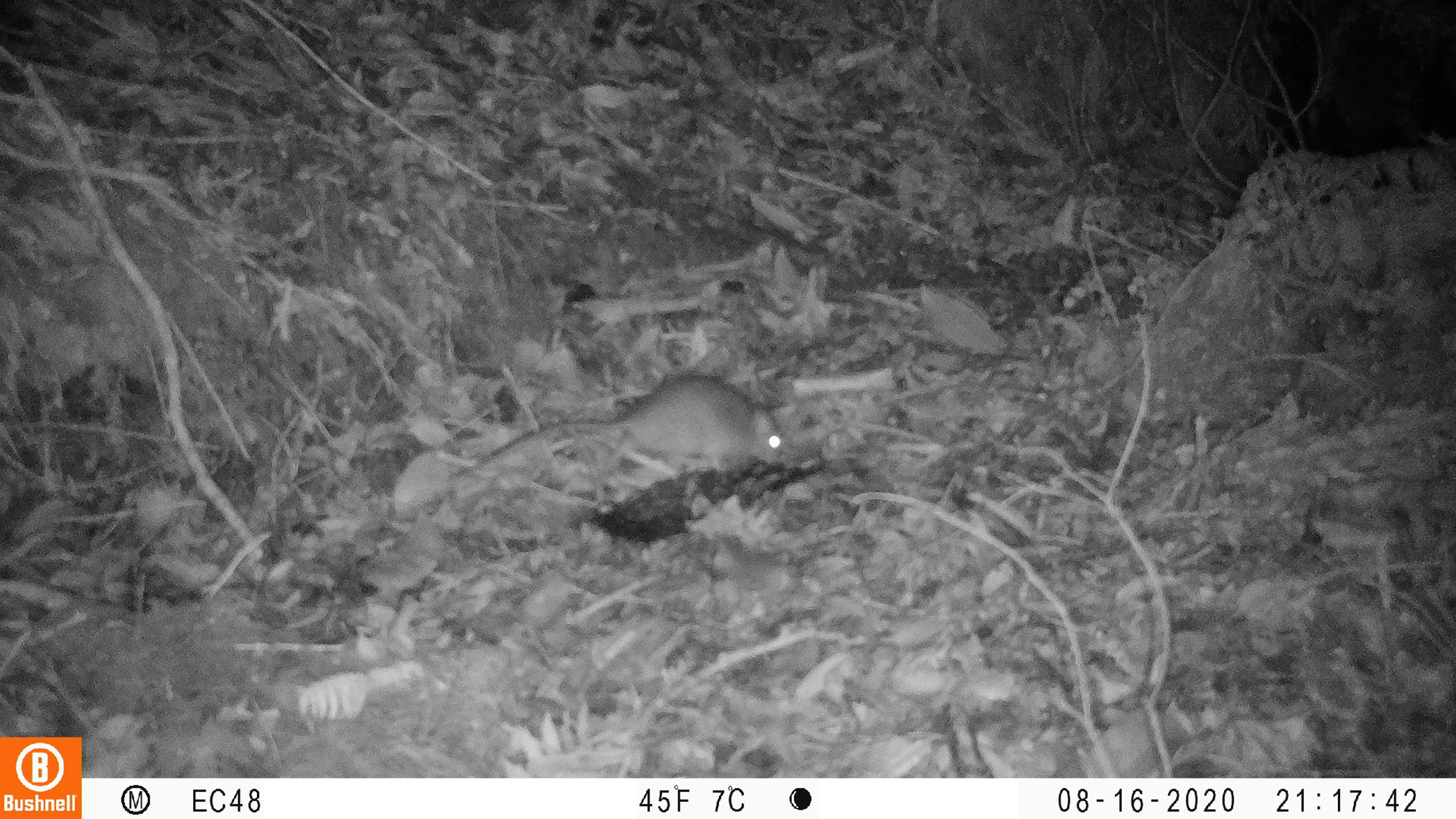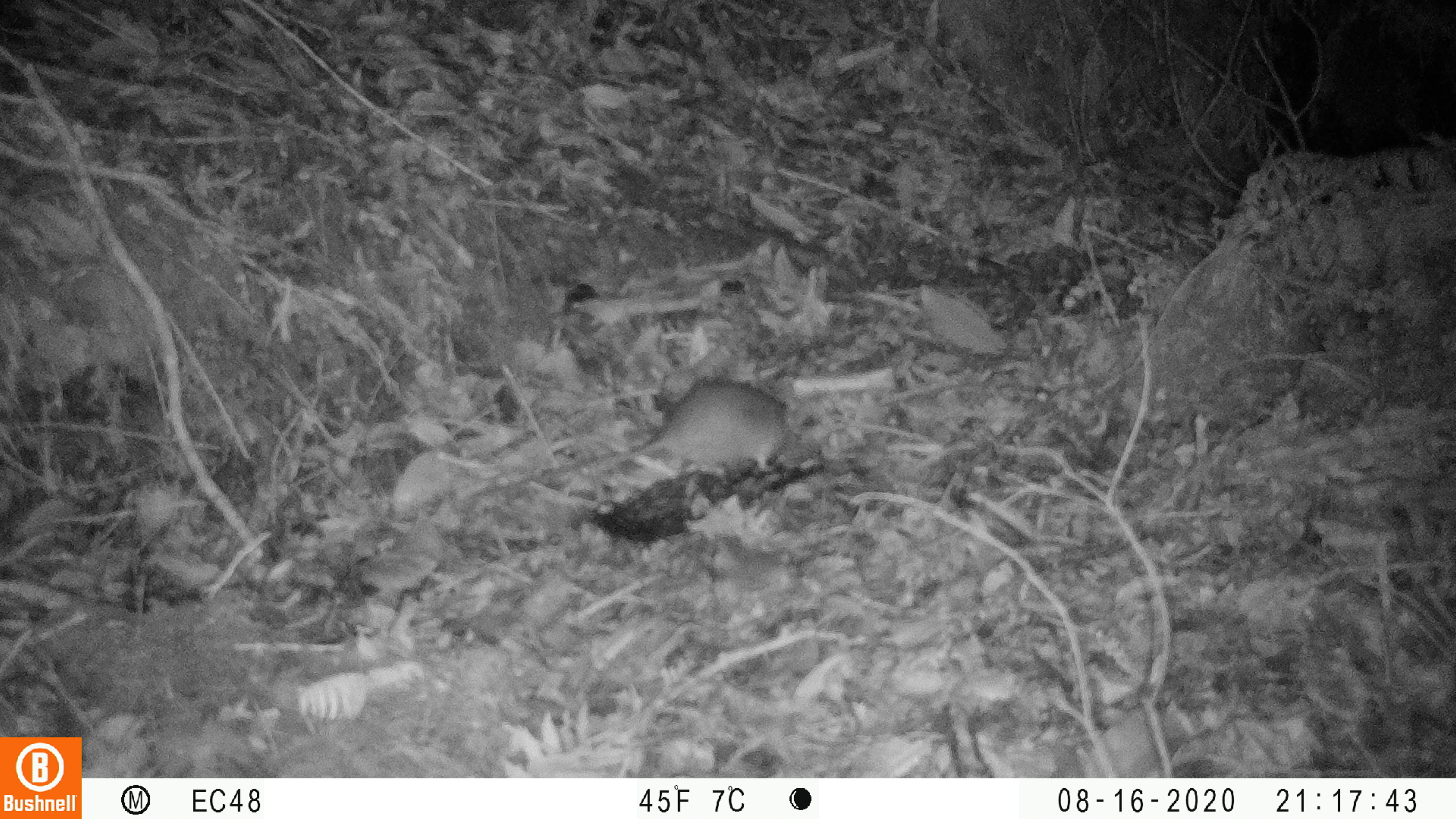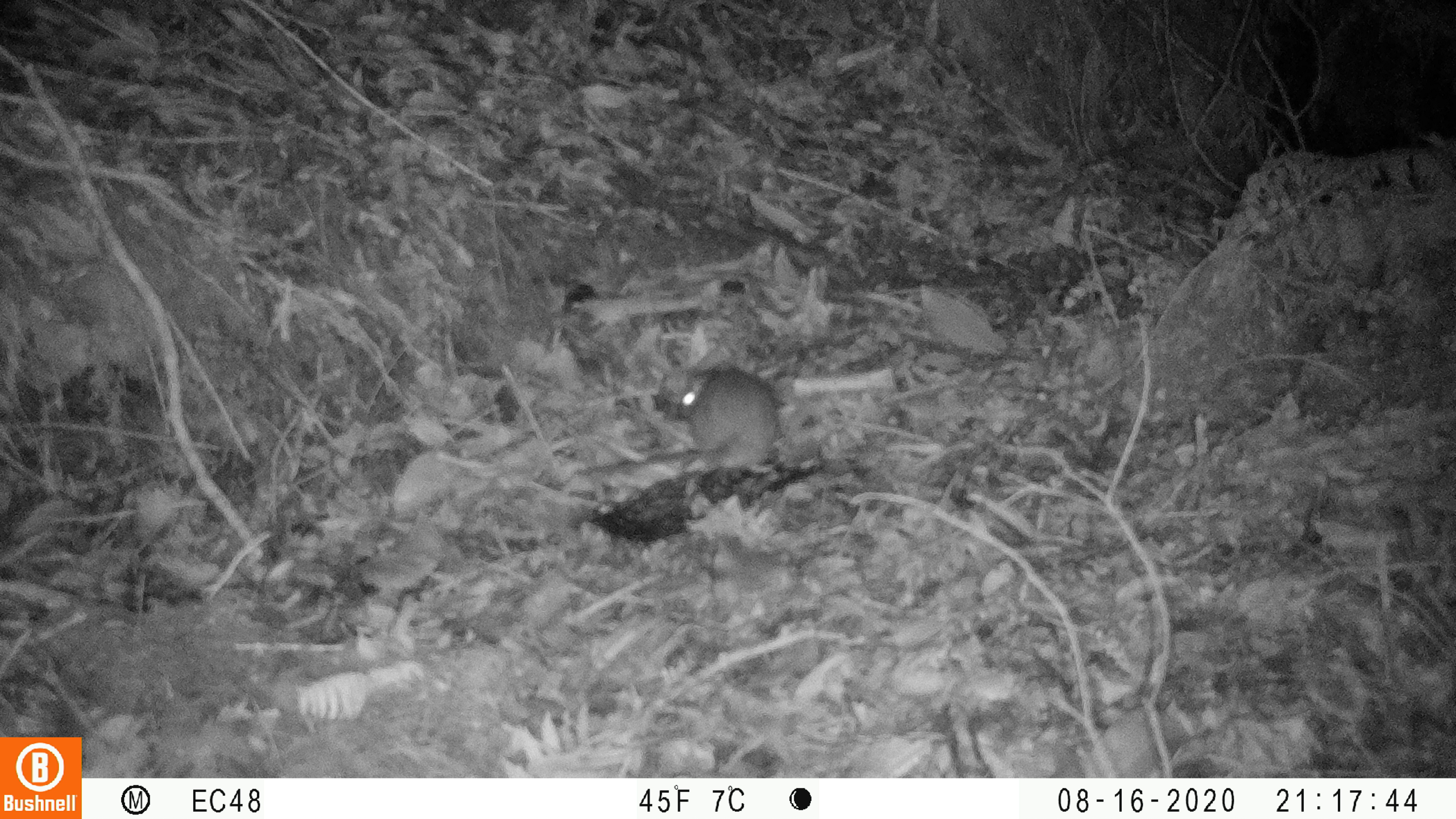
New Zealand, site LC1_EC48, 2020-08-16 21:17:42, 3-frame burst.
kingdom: Animalia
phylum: Chordata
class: Mammalia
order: Rodentia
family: Muridae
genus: Rattus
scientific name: Rattus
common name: rat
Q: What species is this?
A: Rat (Rattus).